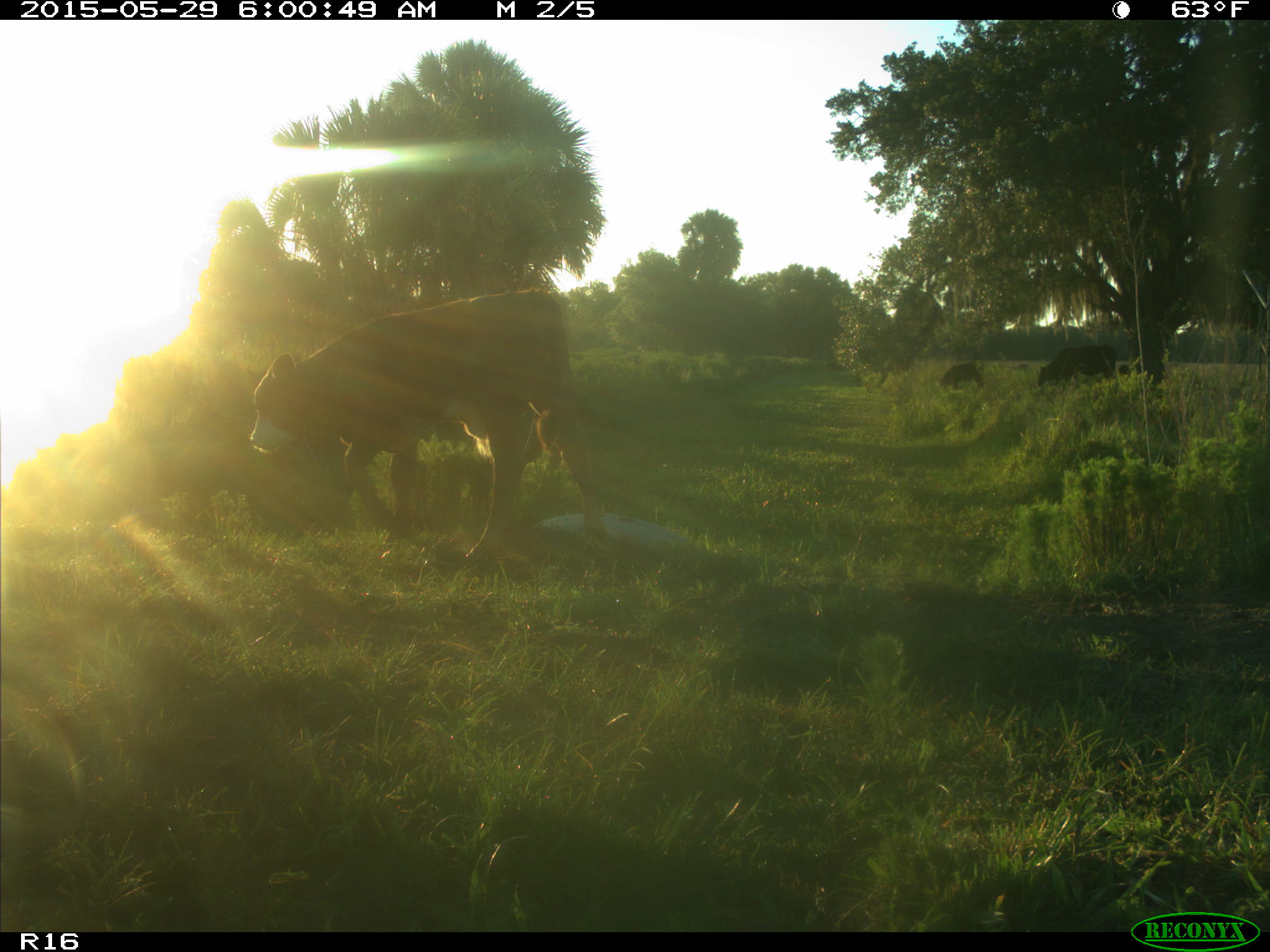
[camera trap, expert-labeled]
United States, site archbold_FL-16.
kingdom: Animalia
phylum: Chordata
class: Mammalia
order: Artiodactyla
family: Bovidae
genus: Bos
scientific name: Bos taurus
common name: domestic cow